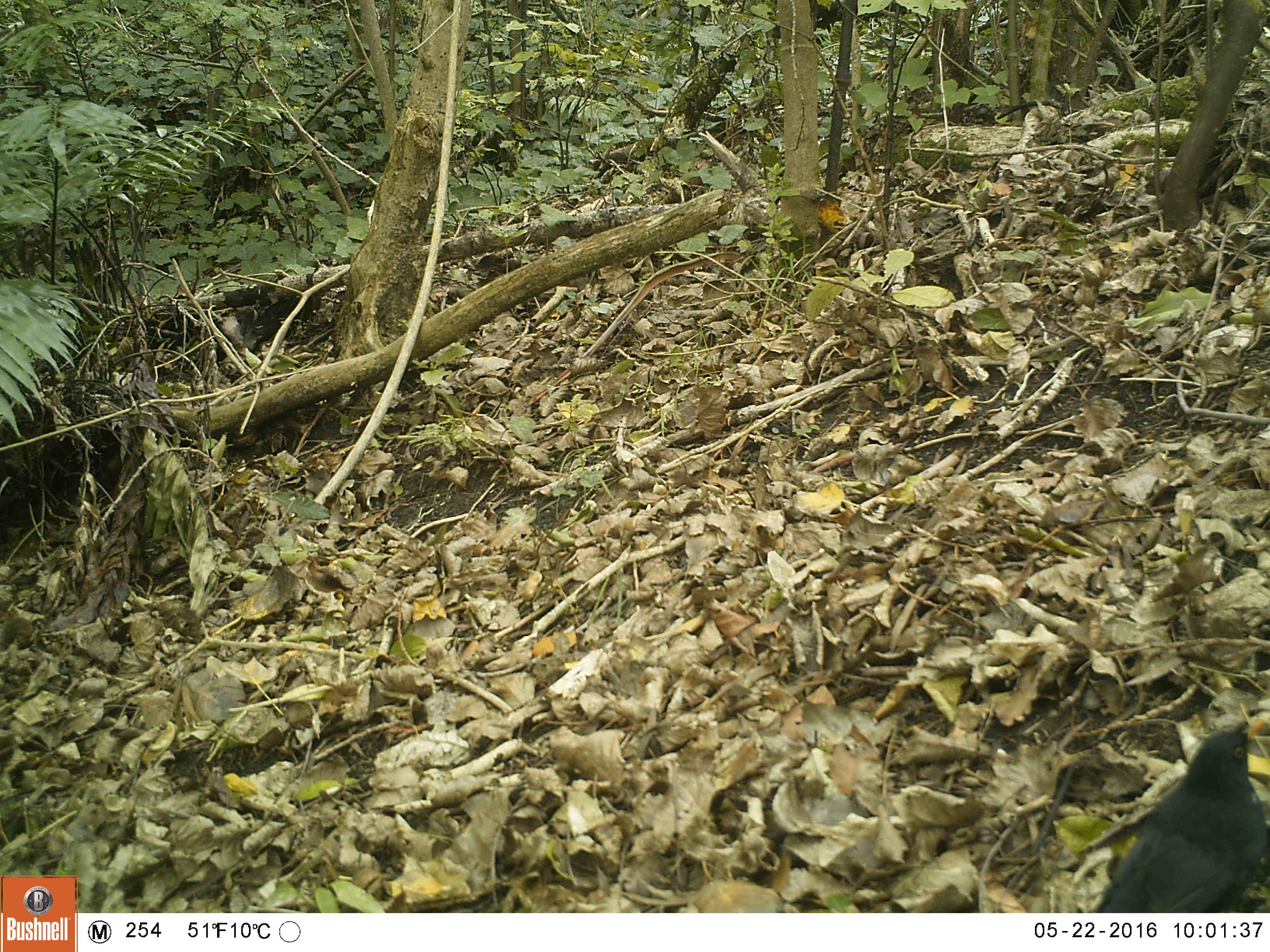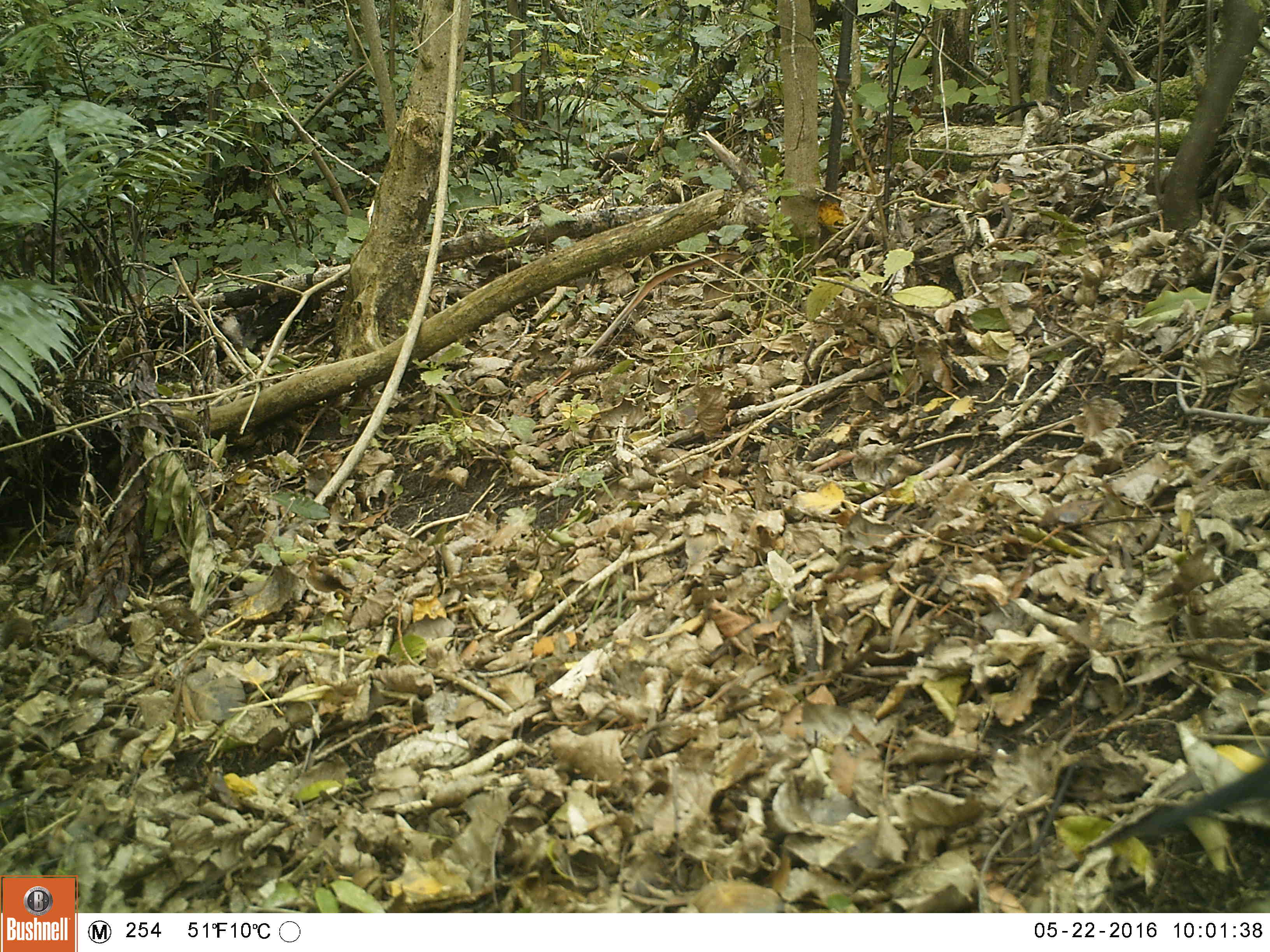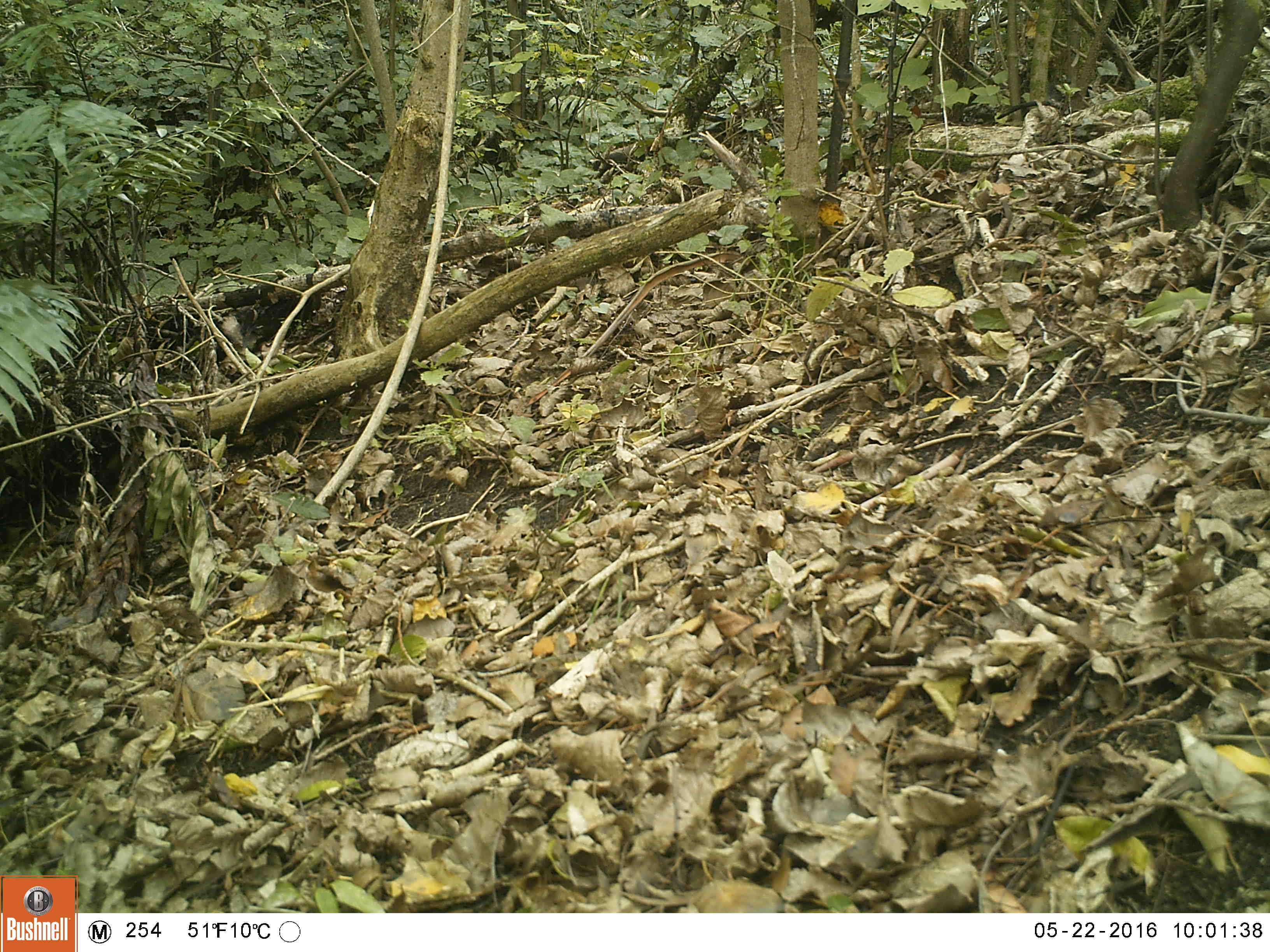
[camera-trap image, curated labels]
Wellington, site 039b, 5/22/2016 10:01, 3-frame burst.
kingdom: Animalia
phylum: Chordata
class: Aves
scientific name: Aves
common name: bird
Bird (Aves).